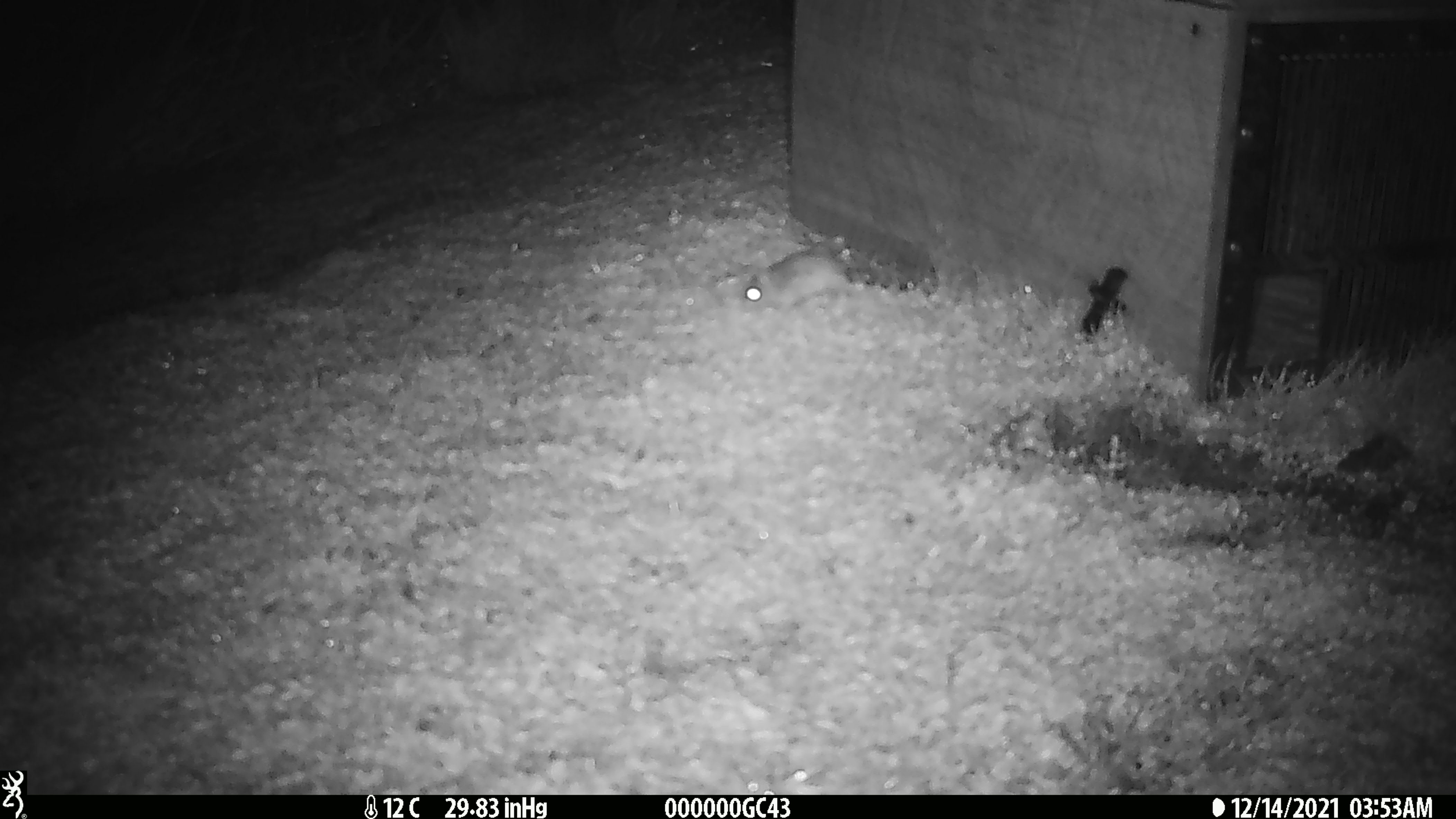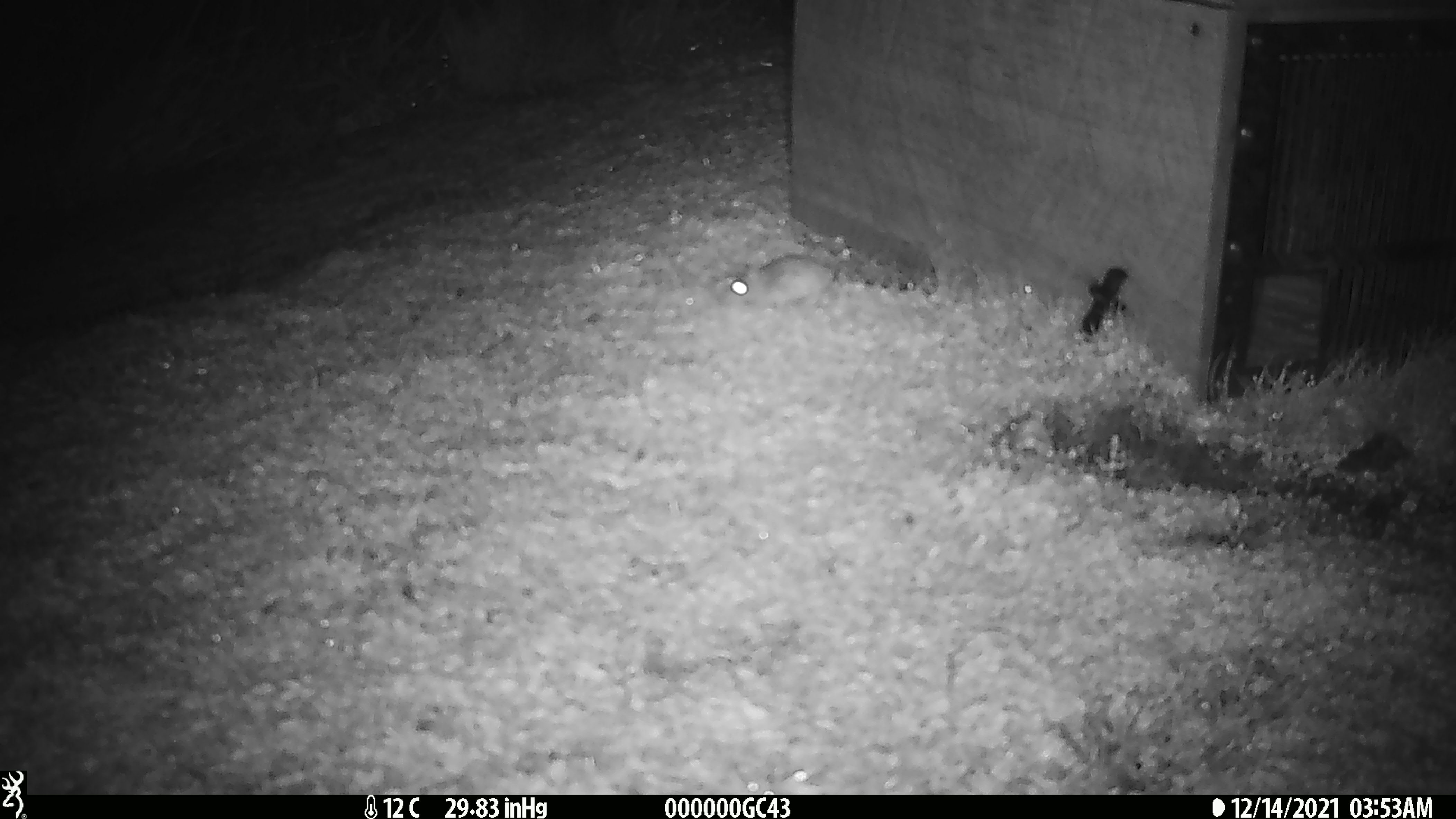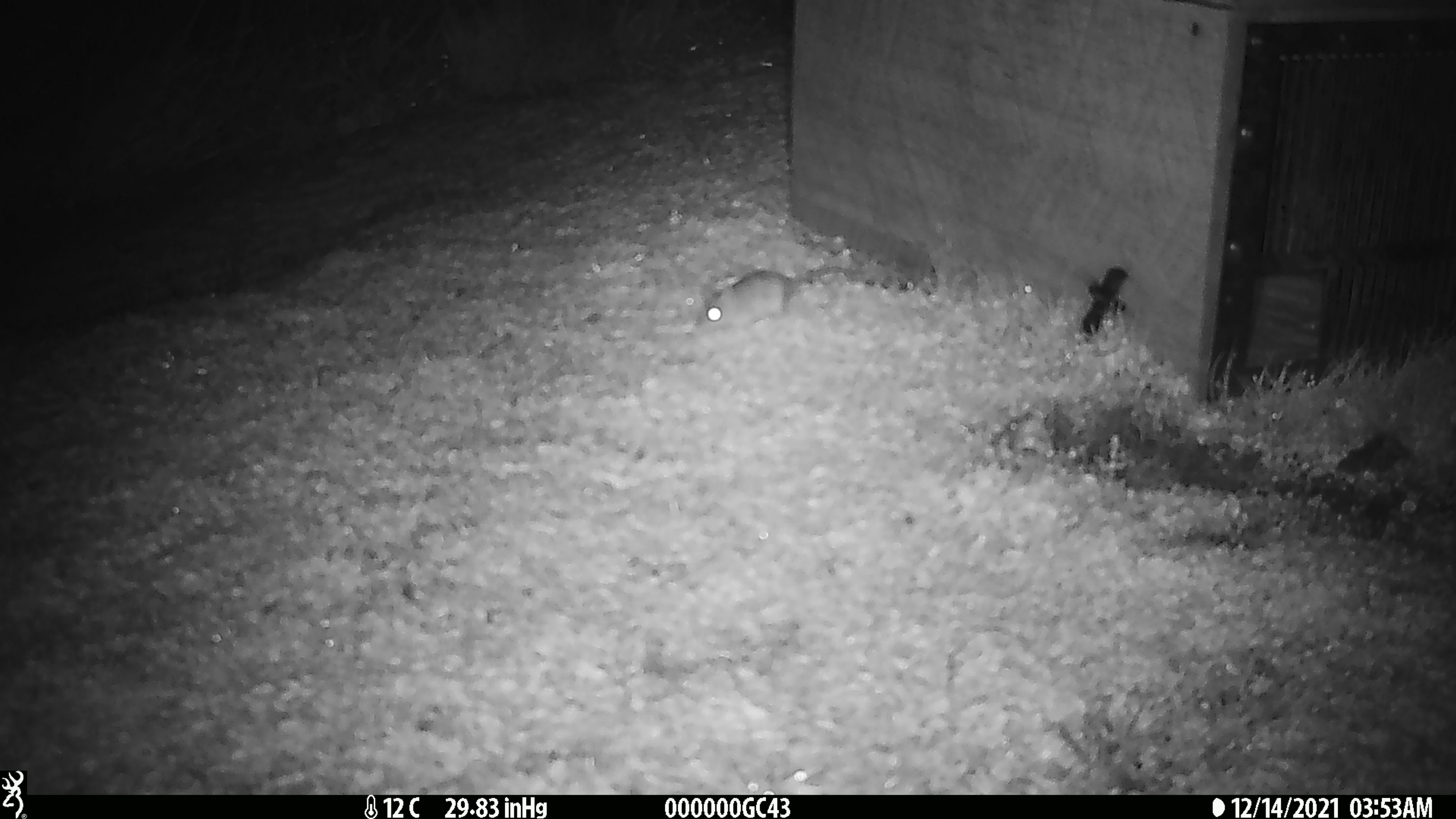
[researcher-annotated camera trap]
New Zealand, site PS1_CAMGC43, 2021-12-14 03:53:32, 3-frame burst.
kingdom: Animalia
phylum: Chordata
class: Mammalia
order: Rodentia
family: Muridae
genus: Mus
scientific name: Mus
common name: mouse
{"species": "mouse (Mus)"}